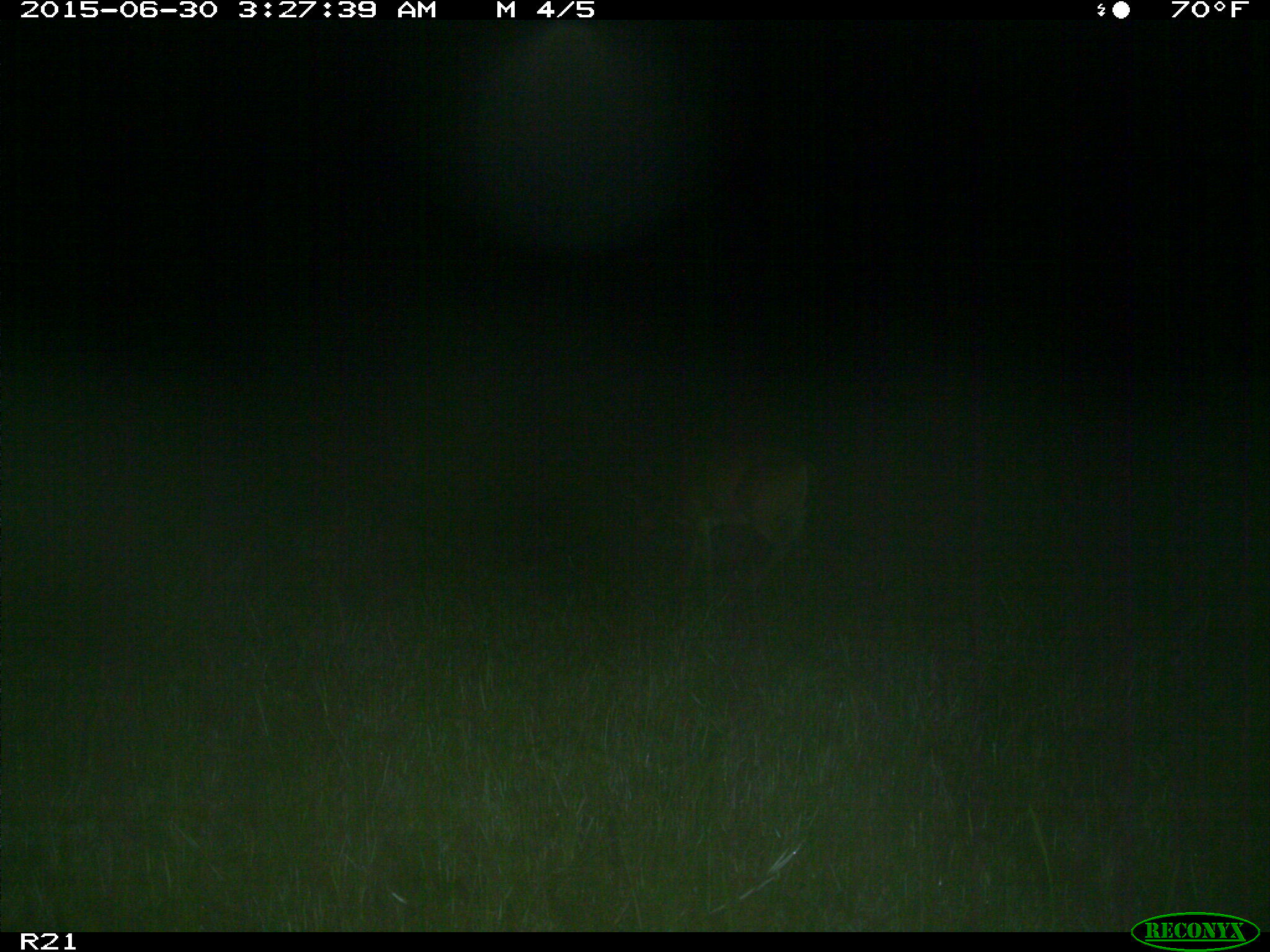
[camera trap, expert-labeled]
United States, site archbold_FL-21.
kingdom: Animalia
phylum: Chordata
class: Mammalia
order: Artiodactyla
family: Cervidae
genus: Odocoileus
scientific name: Odocoileus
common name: deer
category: unidentified deer